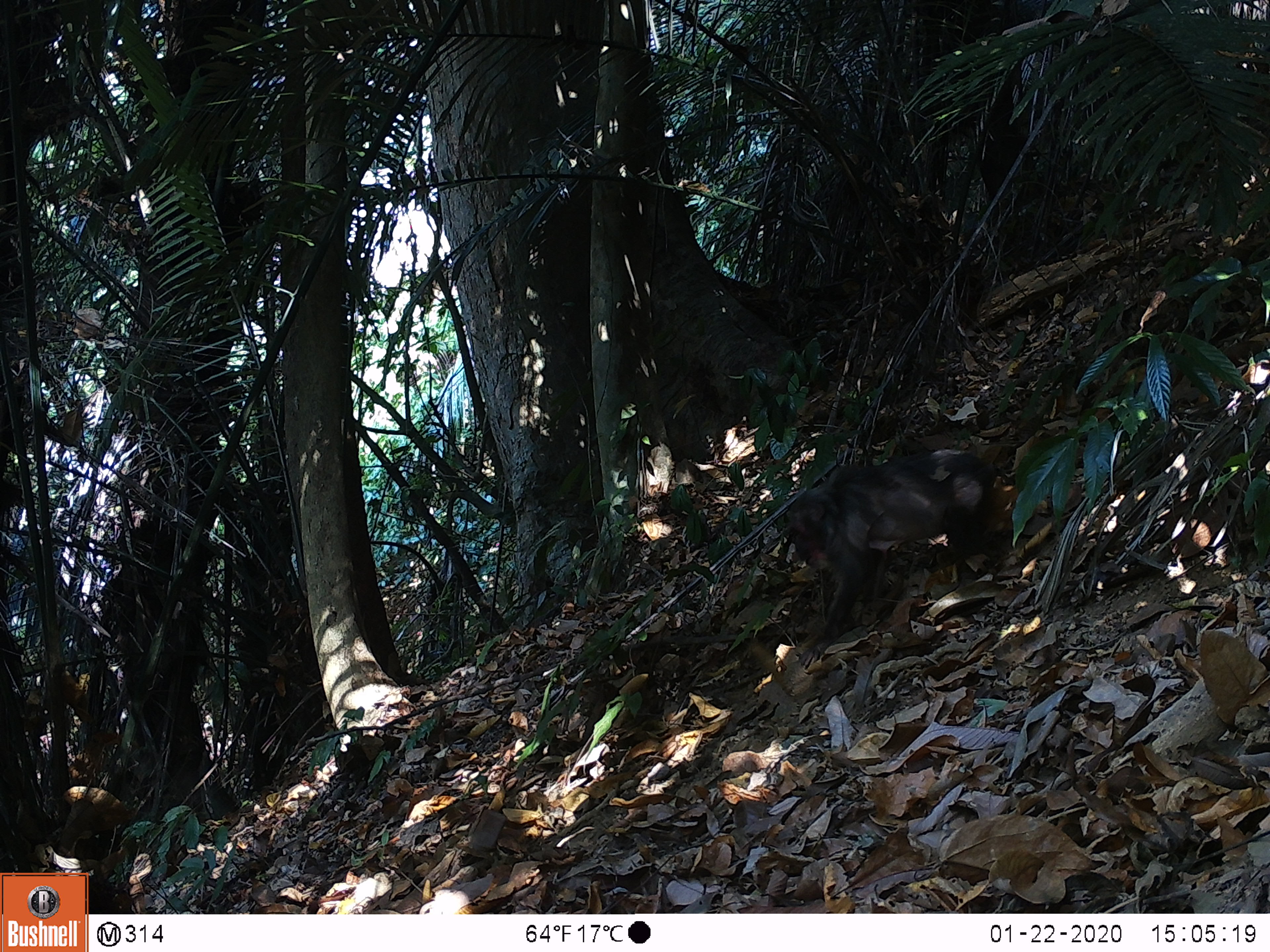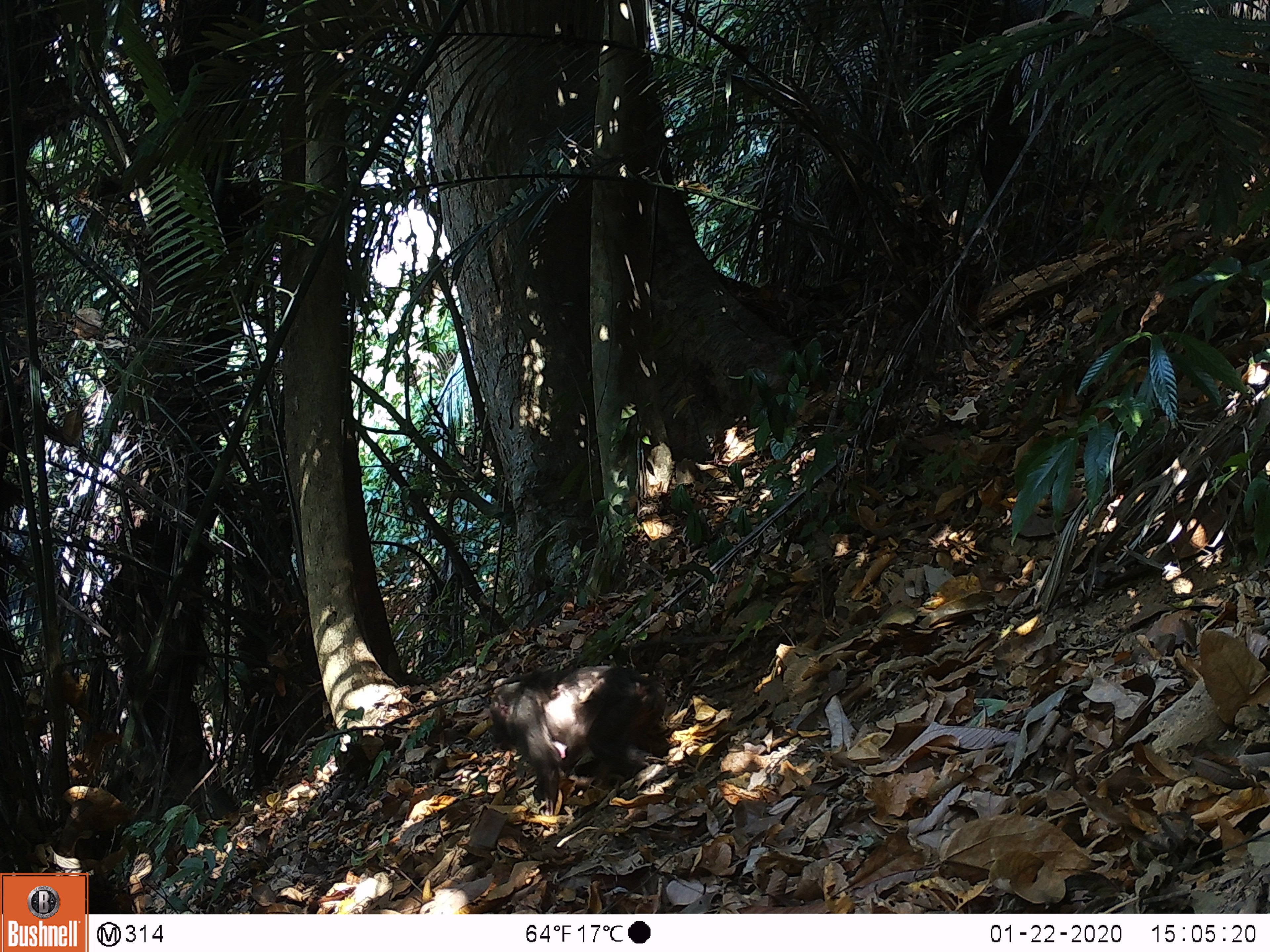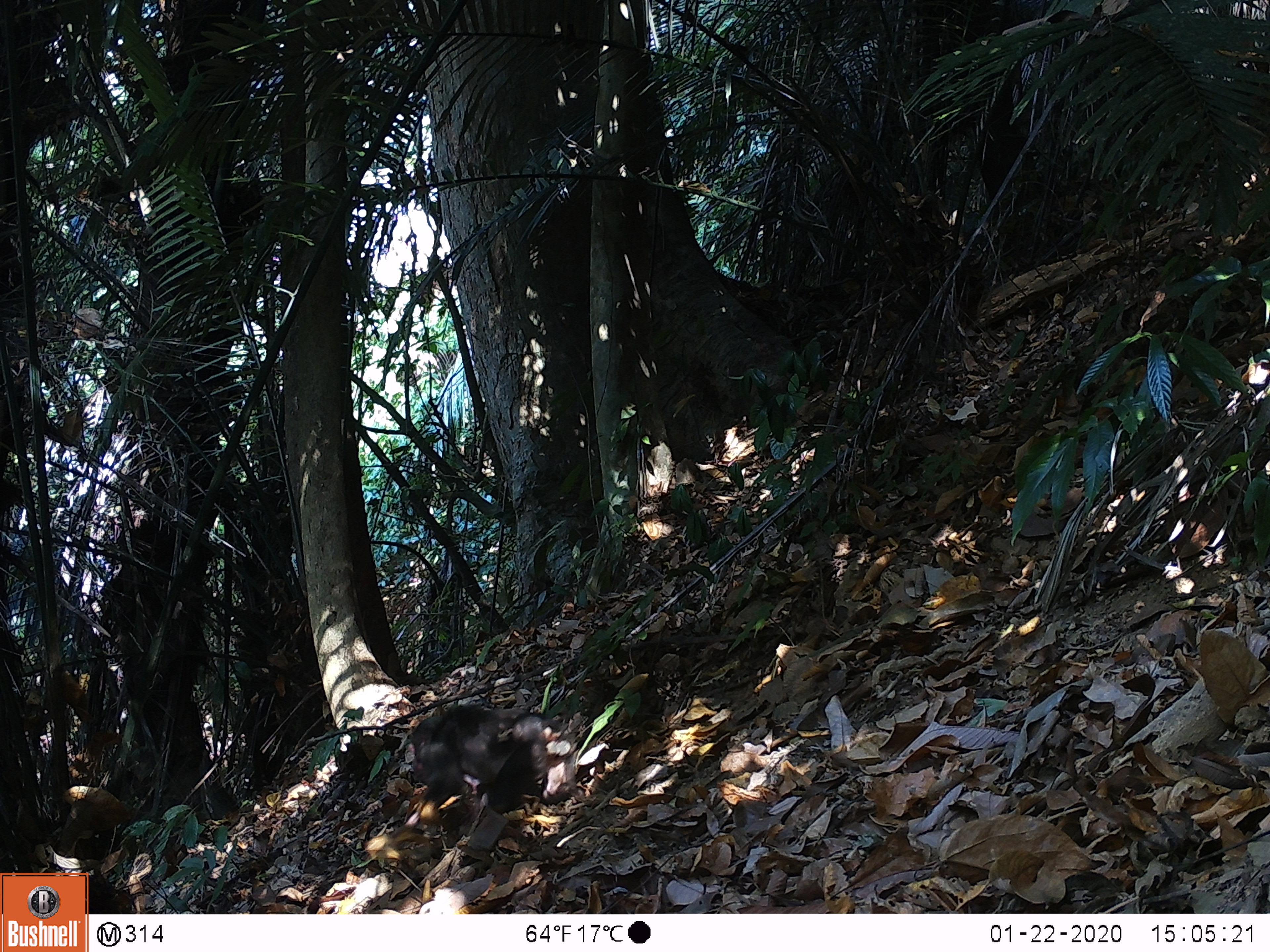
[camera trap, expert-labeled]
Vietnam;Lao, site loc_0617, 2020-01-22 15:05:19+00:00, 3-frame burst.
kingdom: Animalia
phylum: Chordata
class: Mammalia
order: Primates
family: Cercopithecidae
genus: Macaca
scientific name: Macaca arctoides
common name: stump-tailed macaque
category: stump tailed macaque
Stump tailed macaque (stump-tailed macaque) (Macaca arctoides). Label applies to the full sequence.